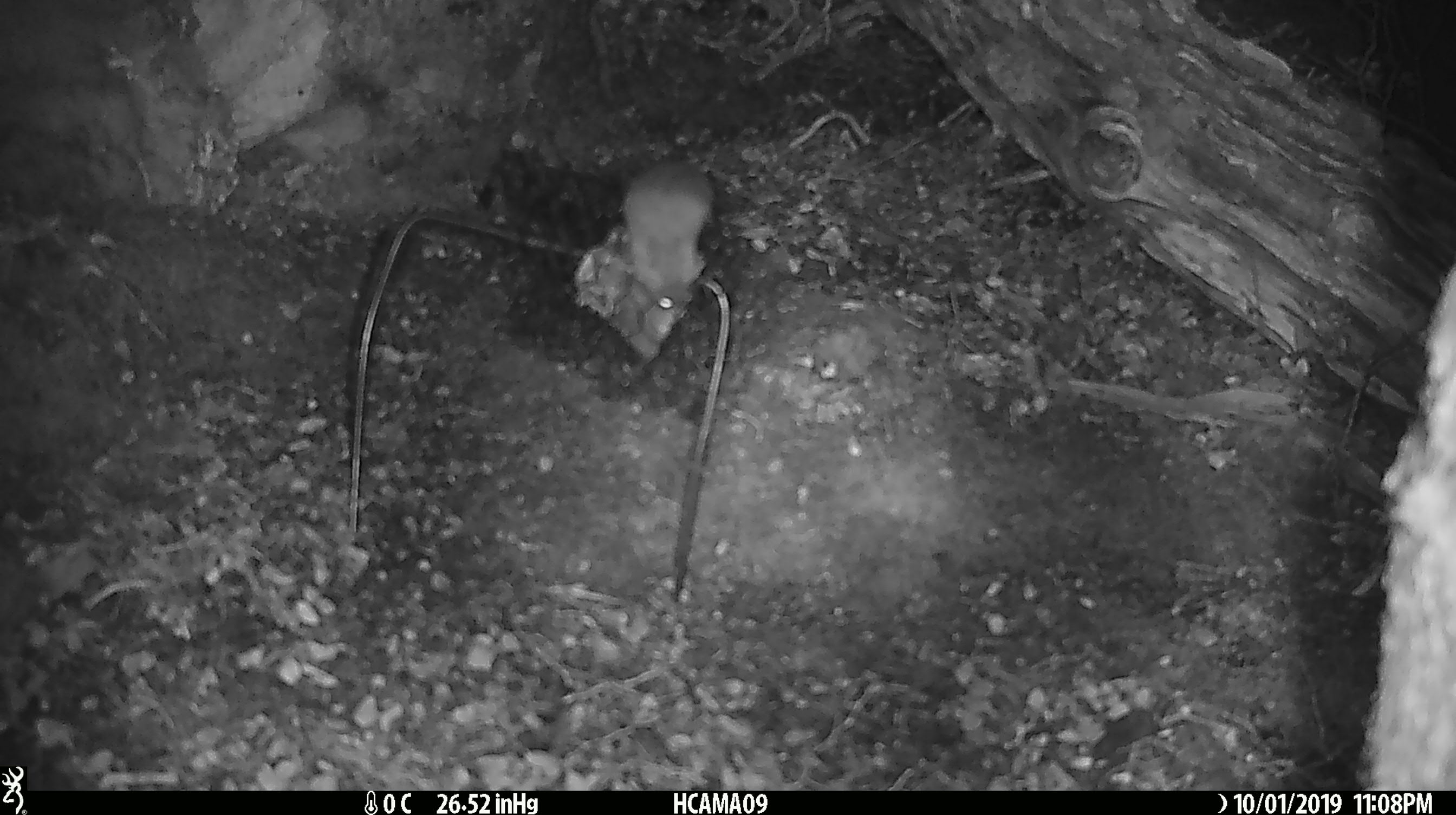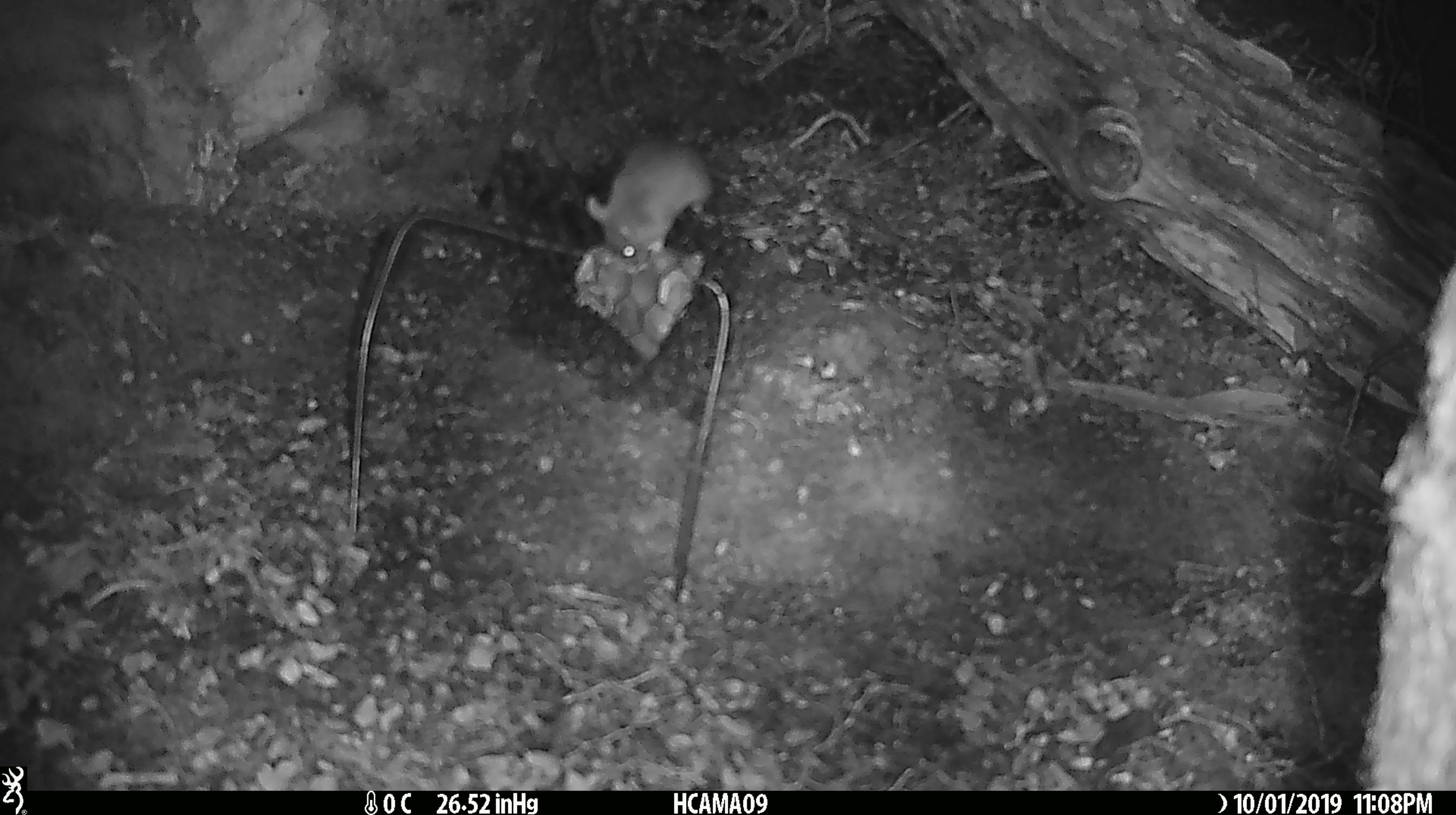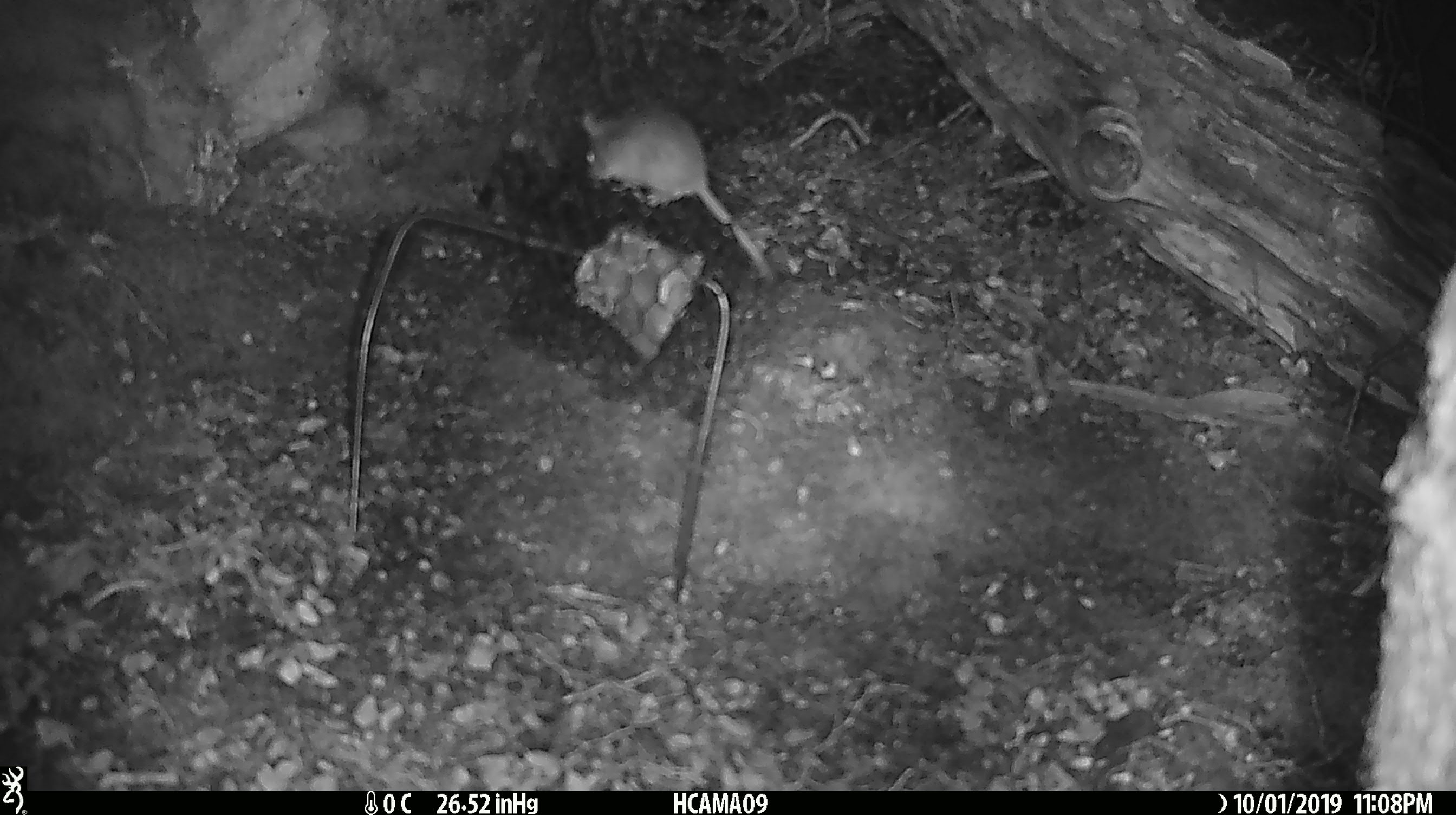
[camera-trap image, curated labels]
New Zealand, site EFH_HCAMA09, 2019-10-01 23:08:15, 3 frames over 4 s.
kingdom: Animalia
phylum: Chordata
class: Mammalia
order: Rodentia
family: Muridae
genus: Mus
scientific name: Mus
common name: mouse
Mouse (Mus).